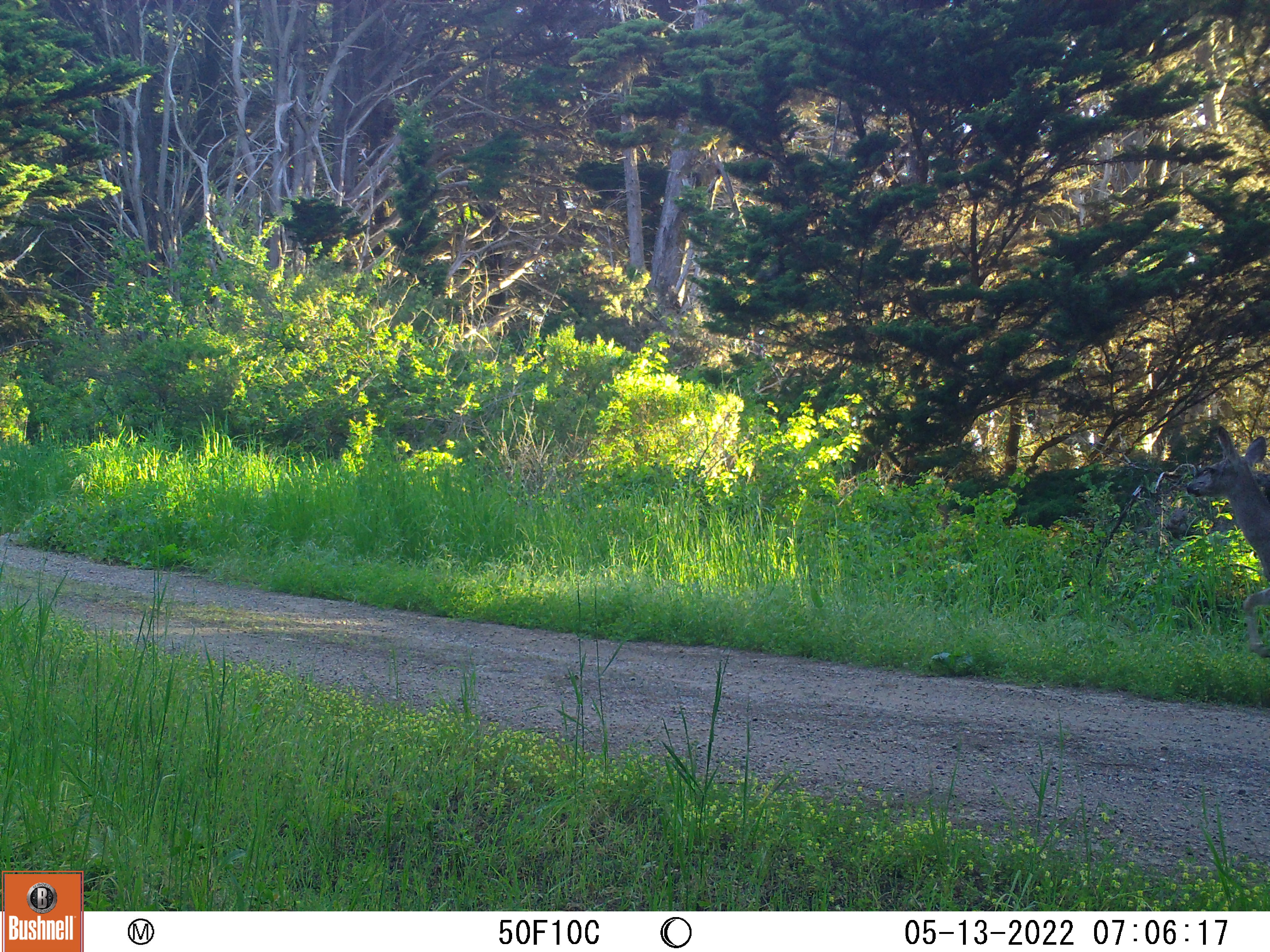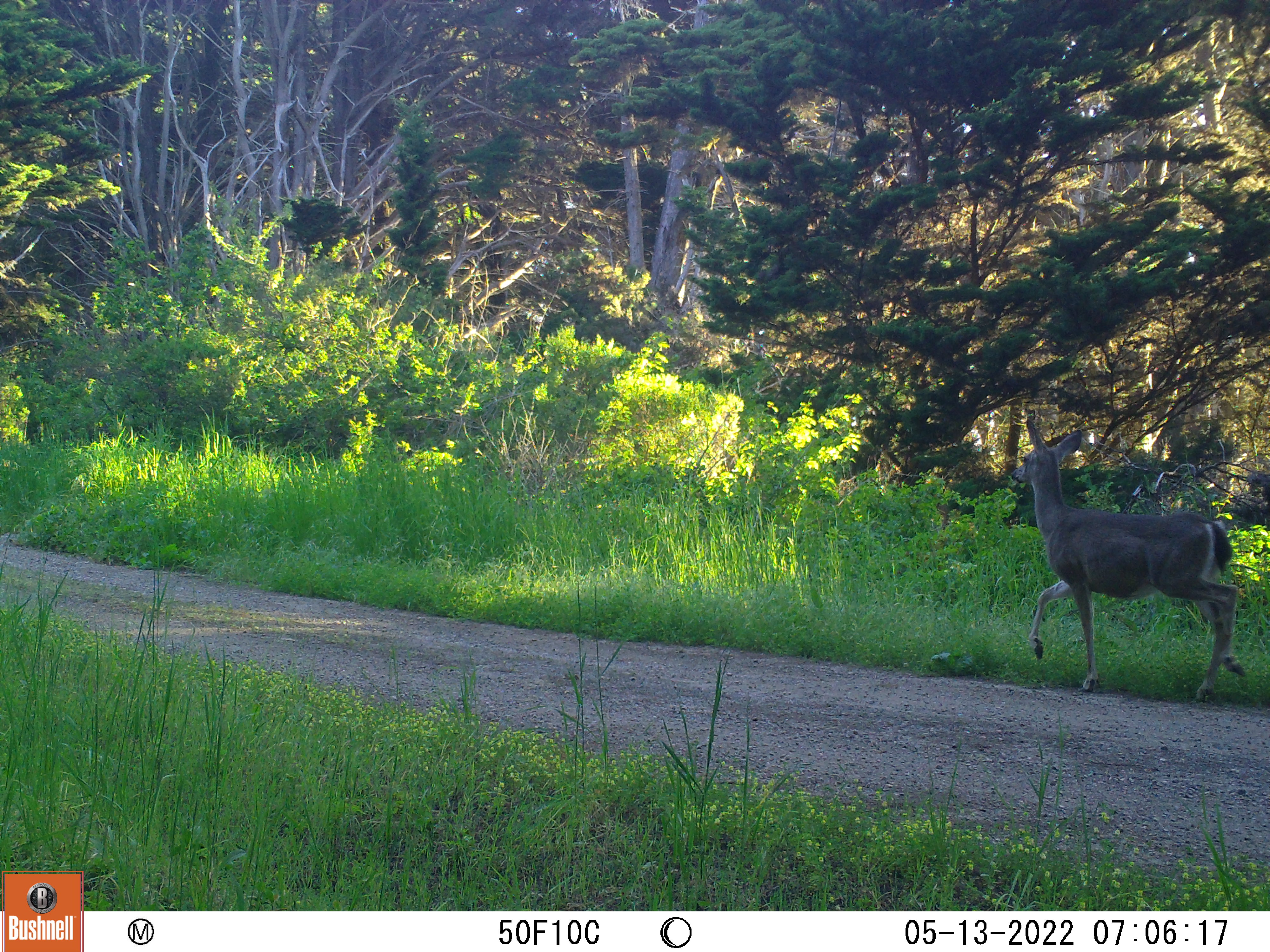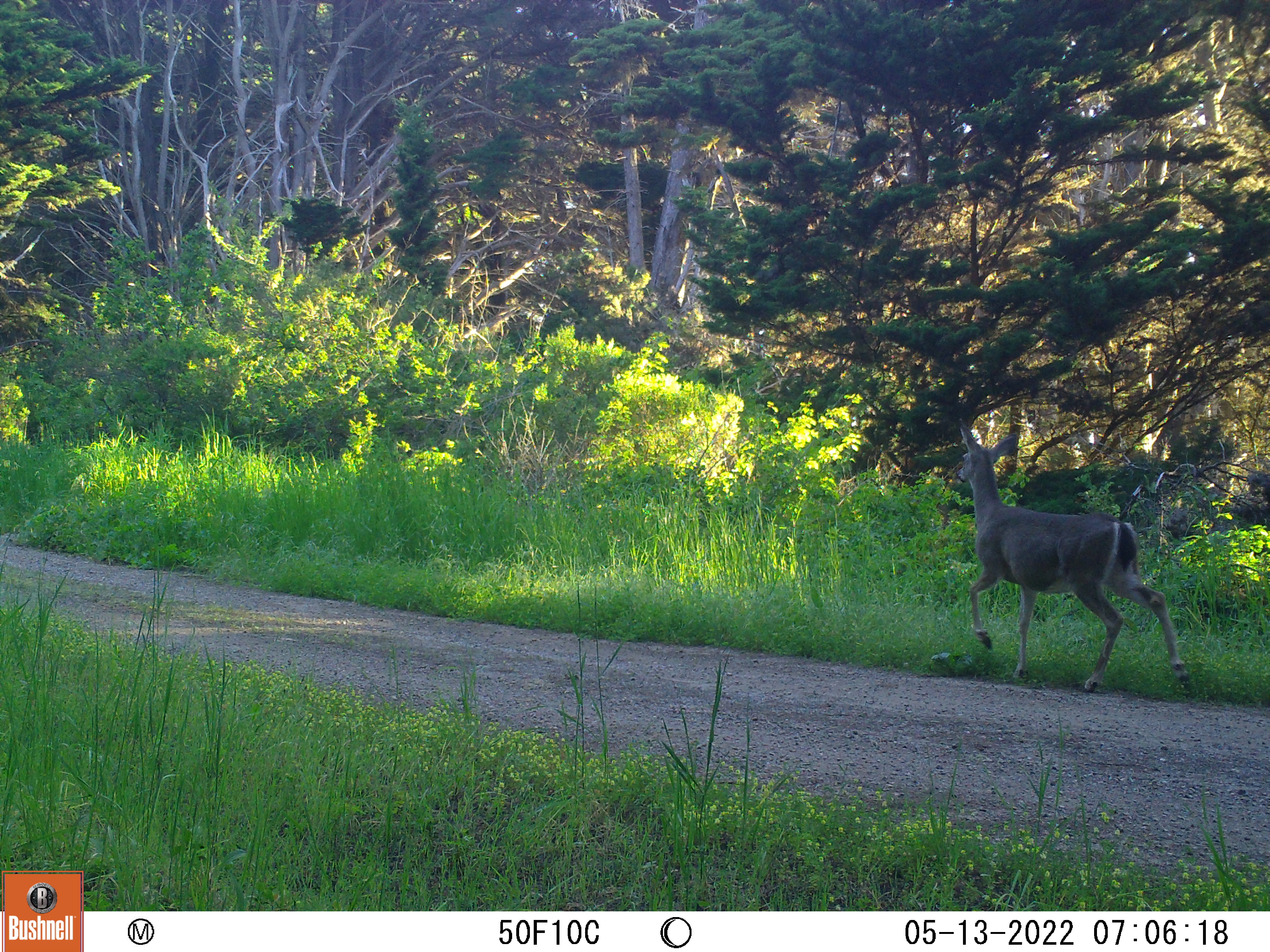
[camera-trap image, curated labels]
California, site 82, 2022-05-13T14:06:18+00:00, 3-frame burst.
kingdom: Animalia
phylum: Chordata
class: Mammalia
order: Artiodactyla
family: Cervidae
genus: Odocoileus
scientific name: Odocoileus hemionus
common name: mule deer